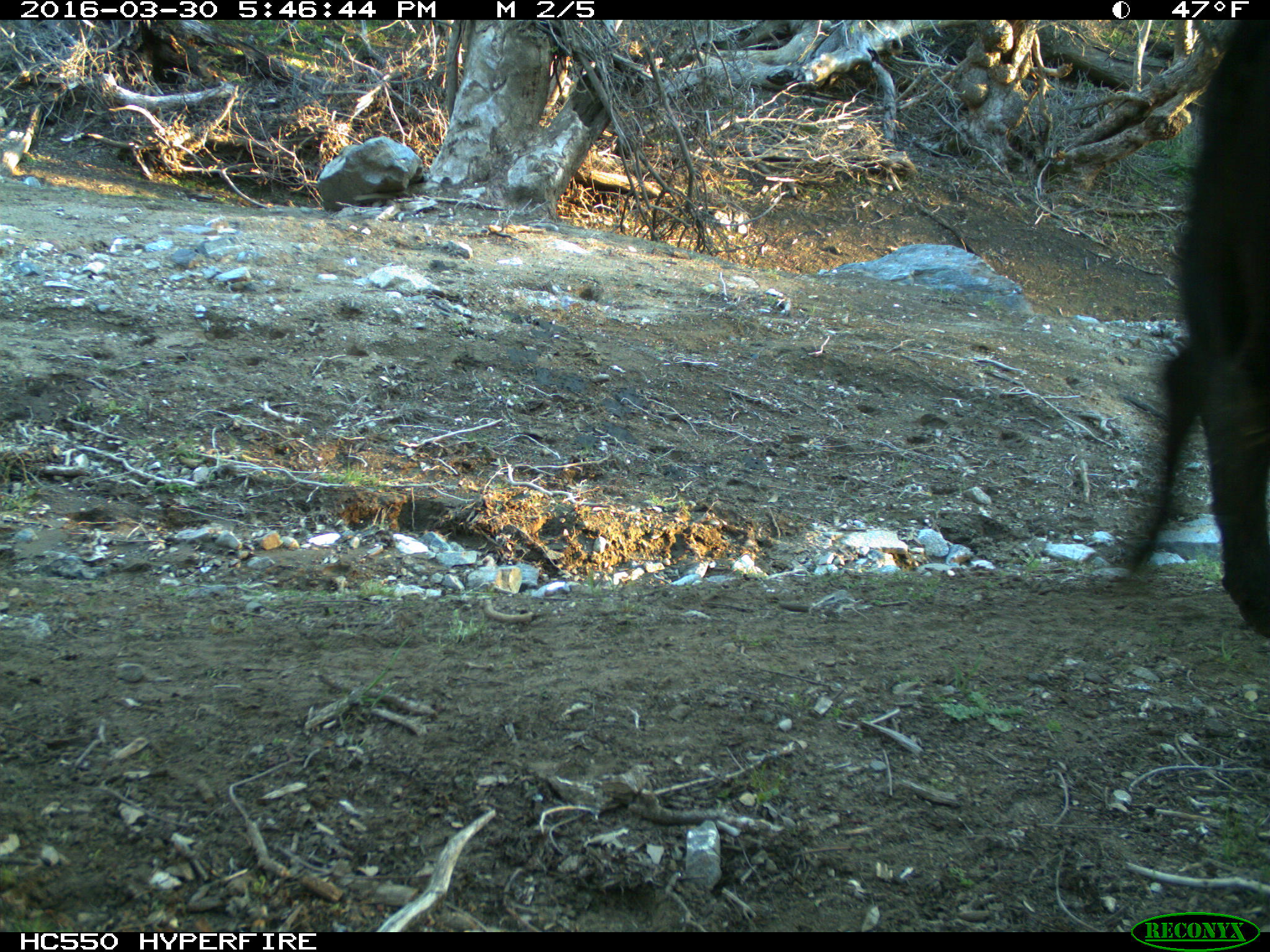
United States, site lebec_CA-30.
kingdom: Animalia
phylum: Chordata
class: Mammalia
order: Artiodactyla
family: Bovidae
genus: Bos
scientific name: Bos taurus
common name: domestic cow